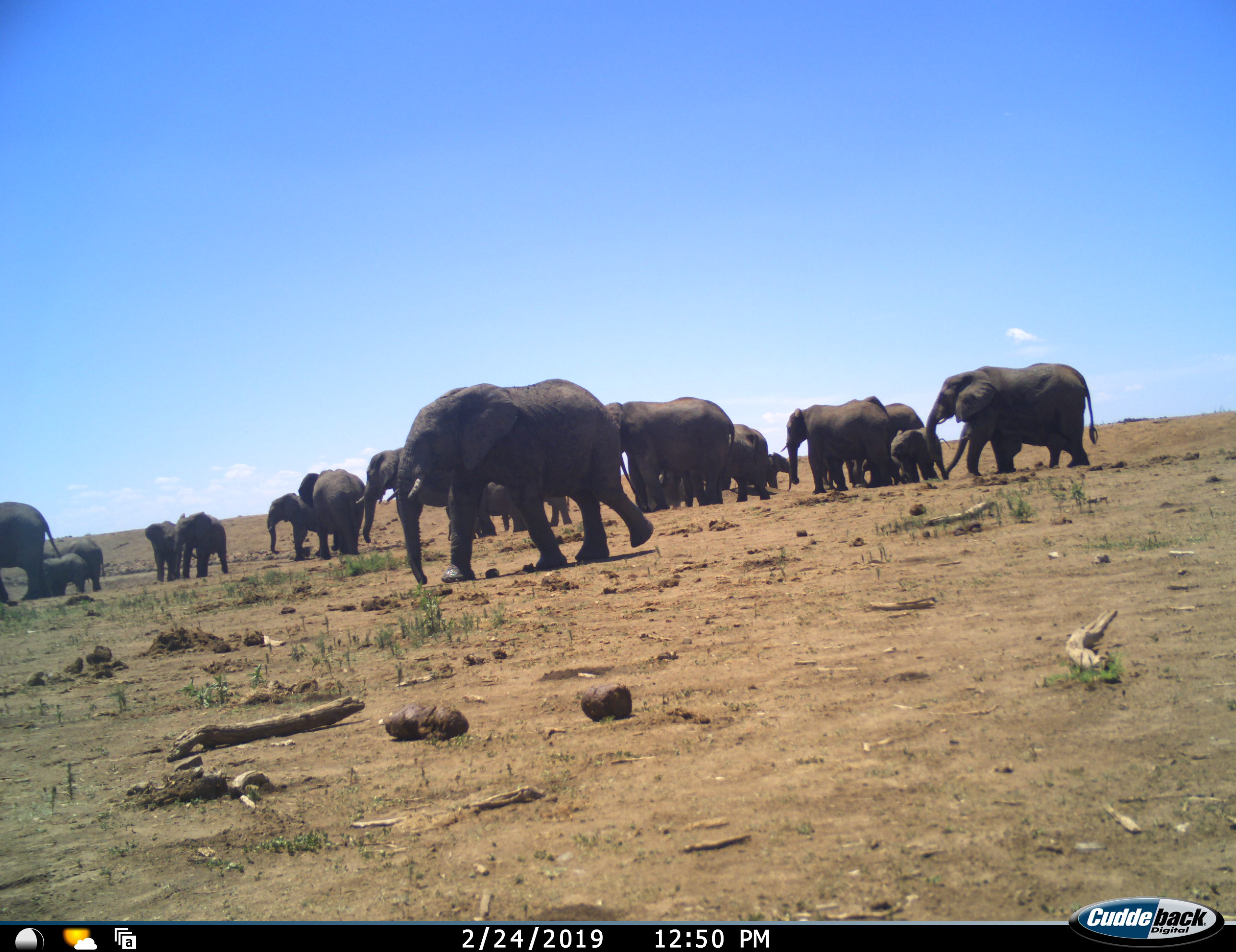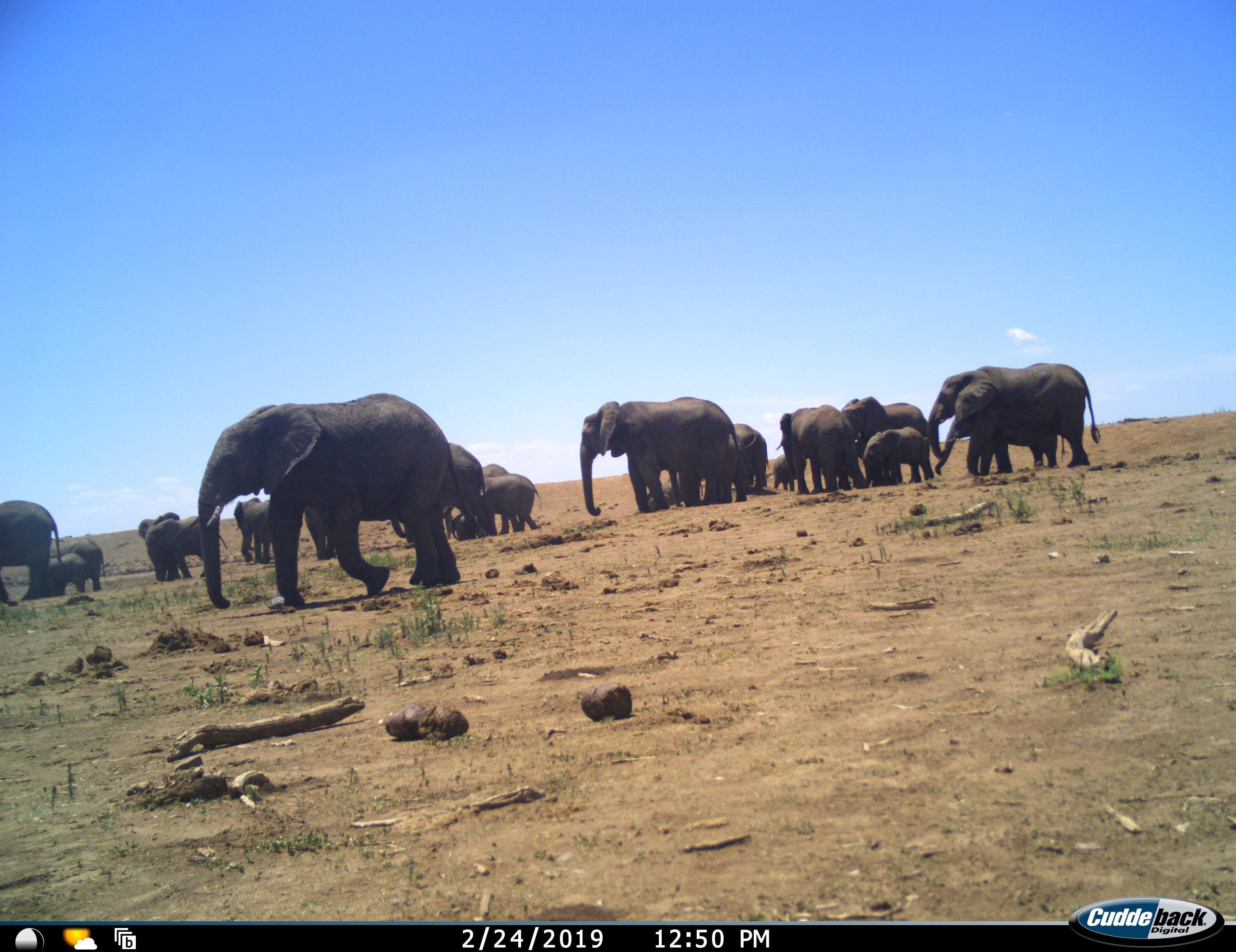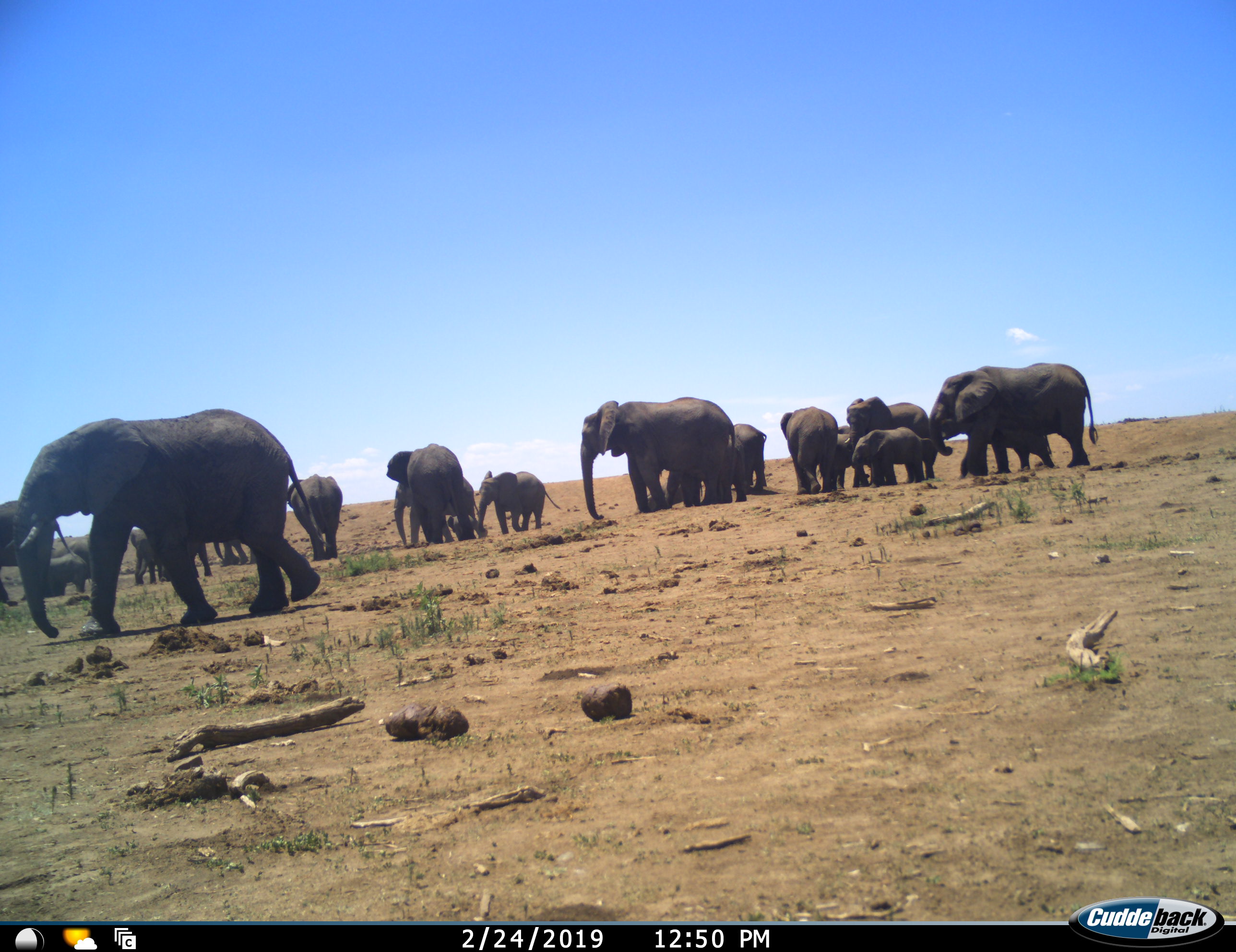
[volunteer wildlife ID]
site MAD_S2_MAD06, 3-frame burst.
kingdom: Animalia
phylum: Chordata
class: Mammalia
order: Proboscidea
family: Elephantidae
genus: Loxodonta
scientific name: Loxodonta africana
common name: african bush elephant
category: elephant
Elephant (african bush elephant) (Loxodonta africana), count 11-50. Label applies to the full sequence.